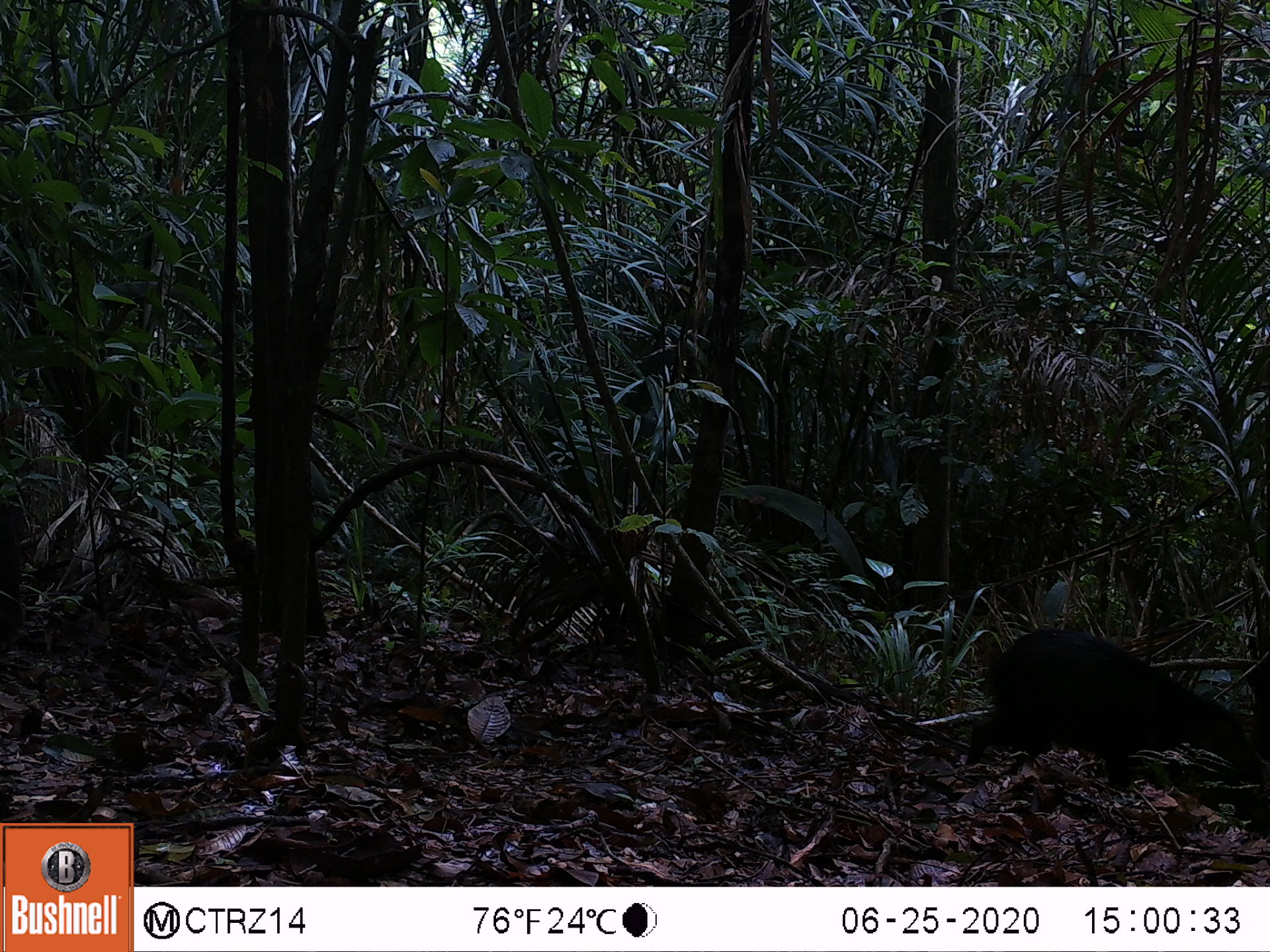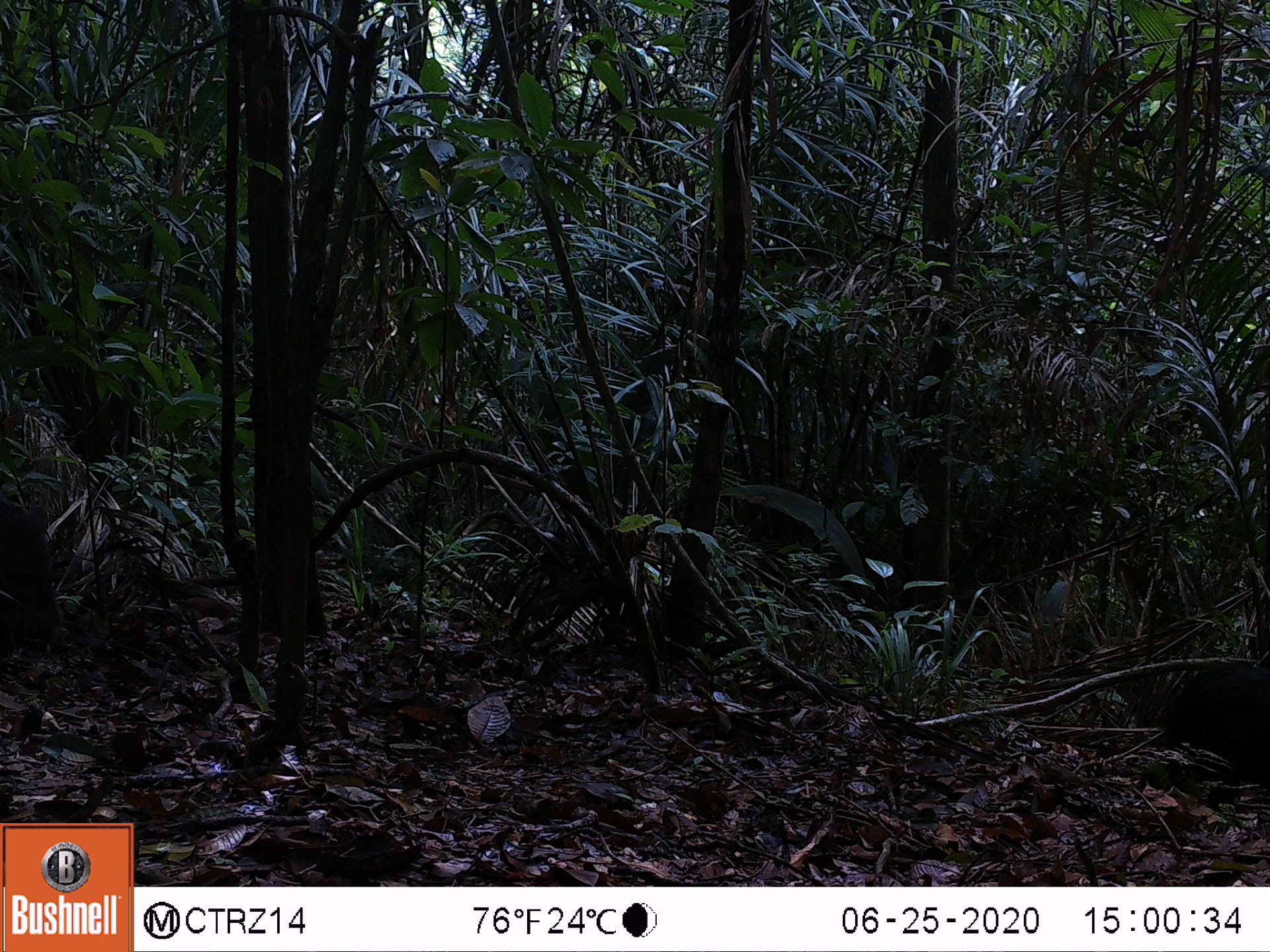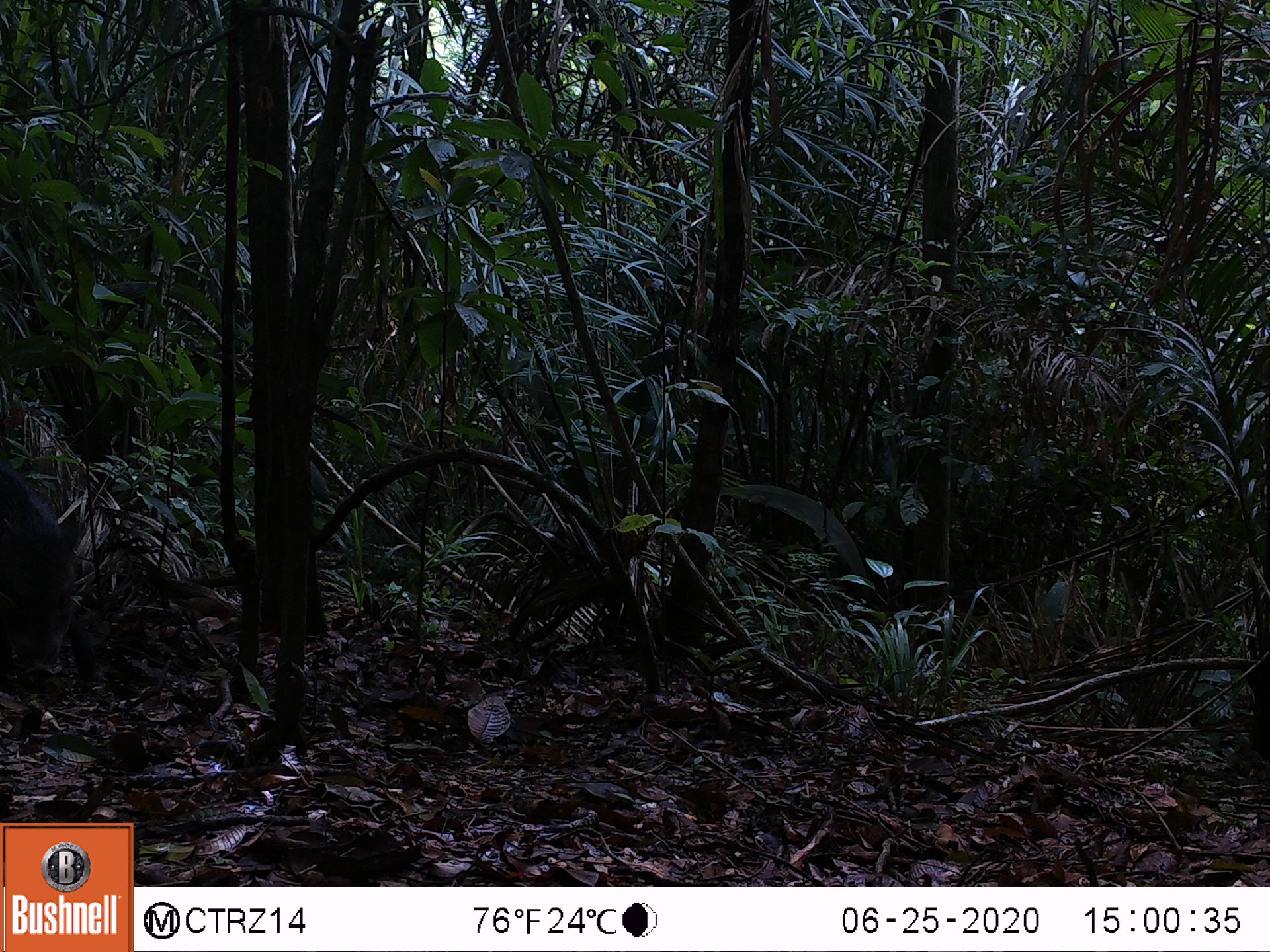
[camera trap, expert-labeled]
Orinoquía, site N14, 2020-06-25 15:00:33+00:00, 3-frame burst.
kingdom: Animalia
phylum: Chordata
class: Mammalia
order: Artiodactyla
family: Tayassuidae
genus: Pecari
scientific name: Pecari tajacu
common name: collared peccary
Collared peccary (Pecari tajacu).